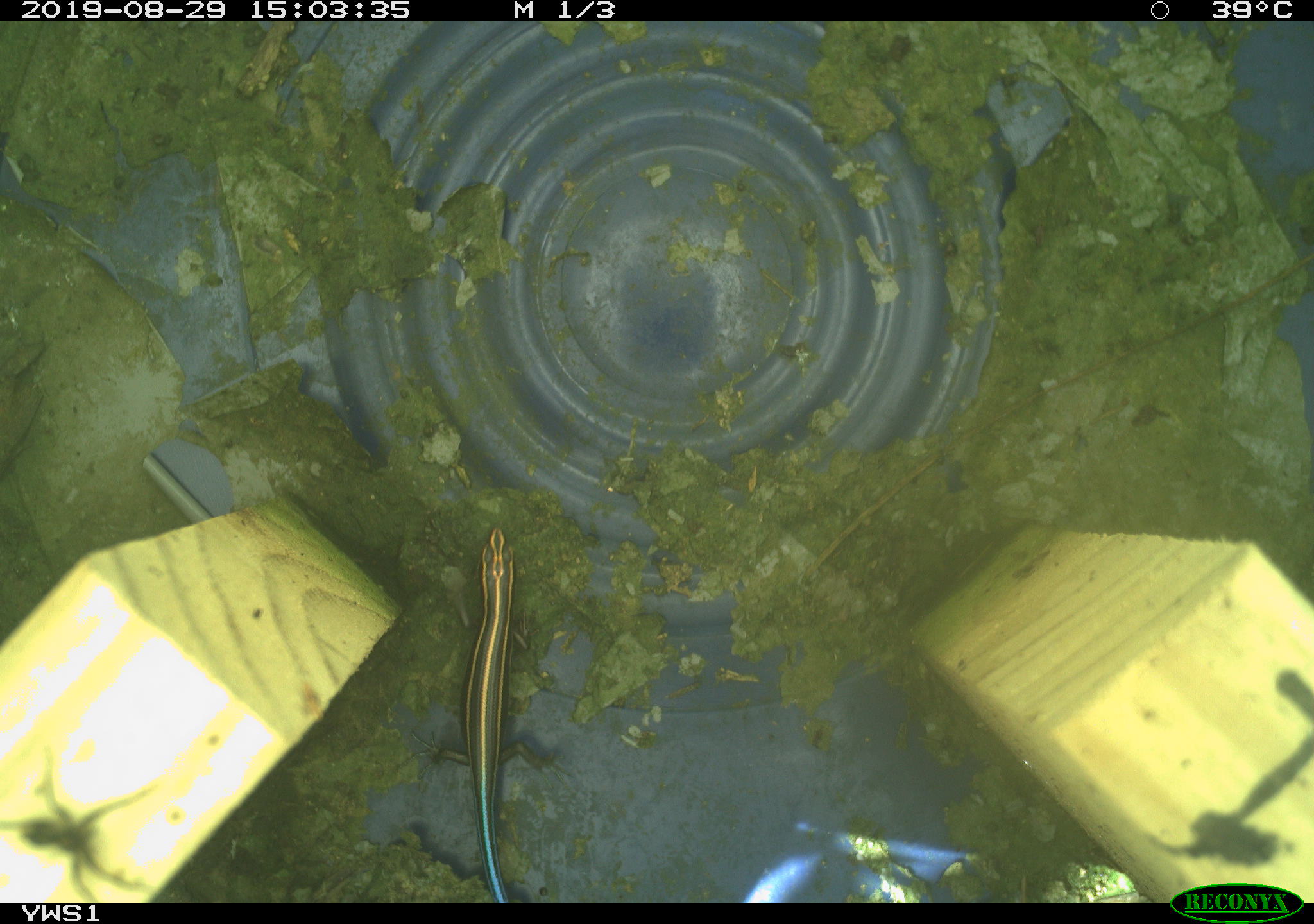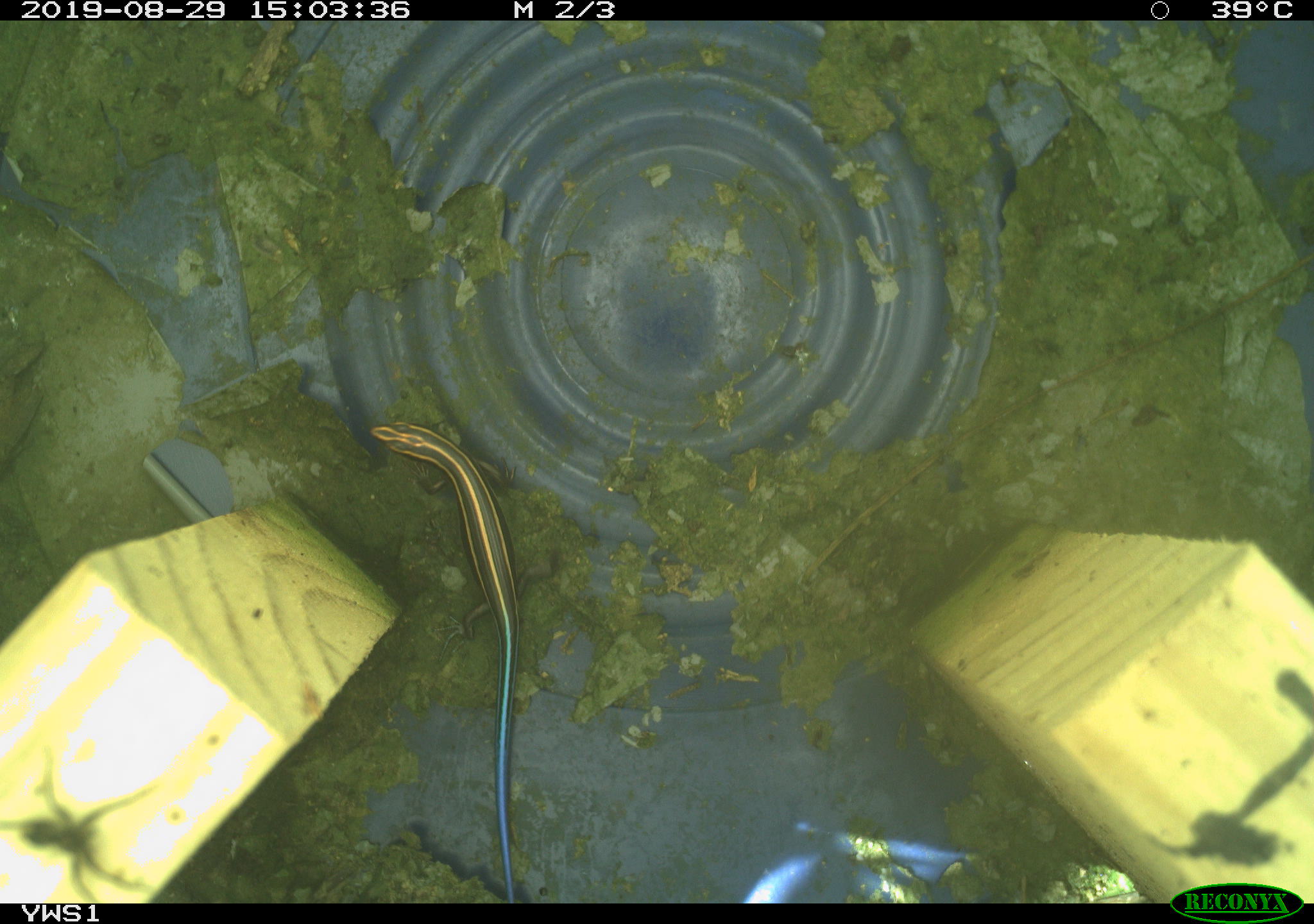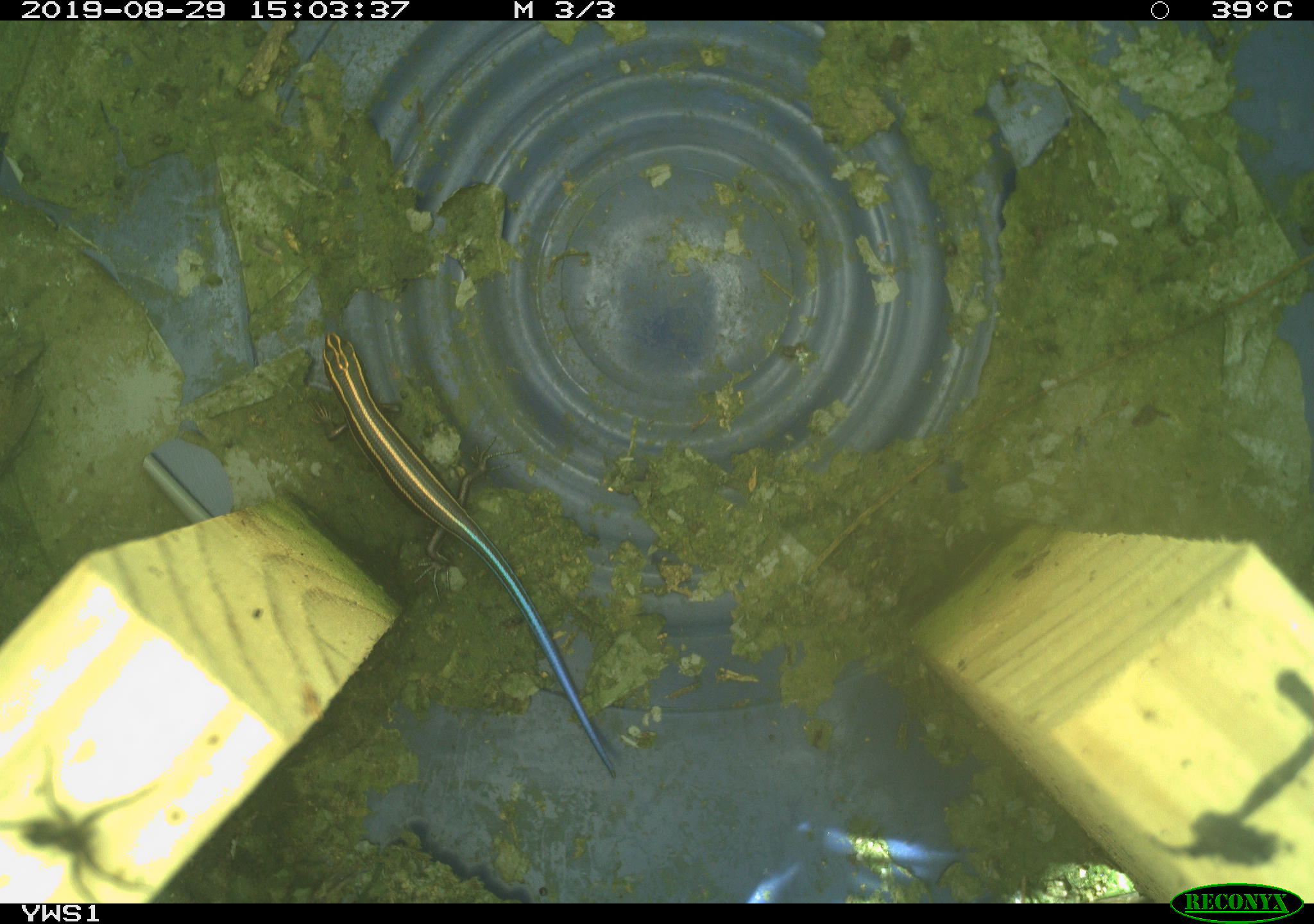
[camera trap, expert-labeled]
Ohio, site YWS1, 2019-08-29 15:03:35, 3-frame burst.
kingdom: Animalia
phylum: Chordata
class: Reptilia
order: Squamata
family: Scincidae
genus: Plestiodon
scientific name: Plestiodon fasciatus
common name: common five-lined skink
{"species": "common five-lined skink (Plestiodon fasciatus)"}